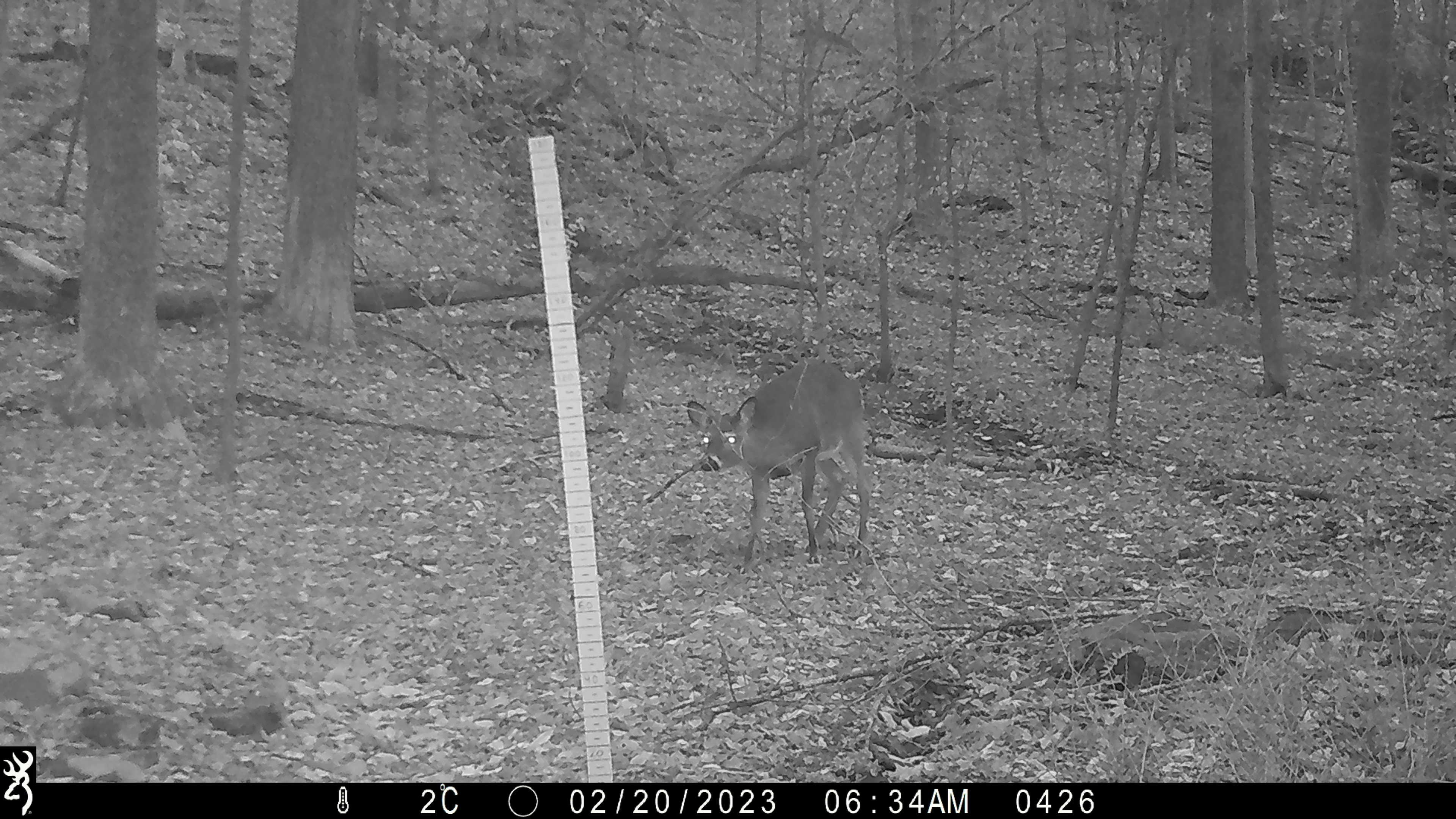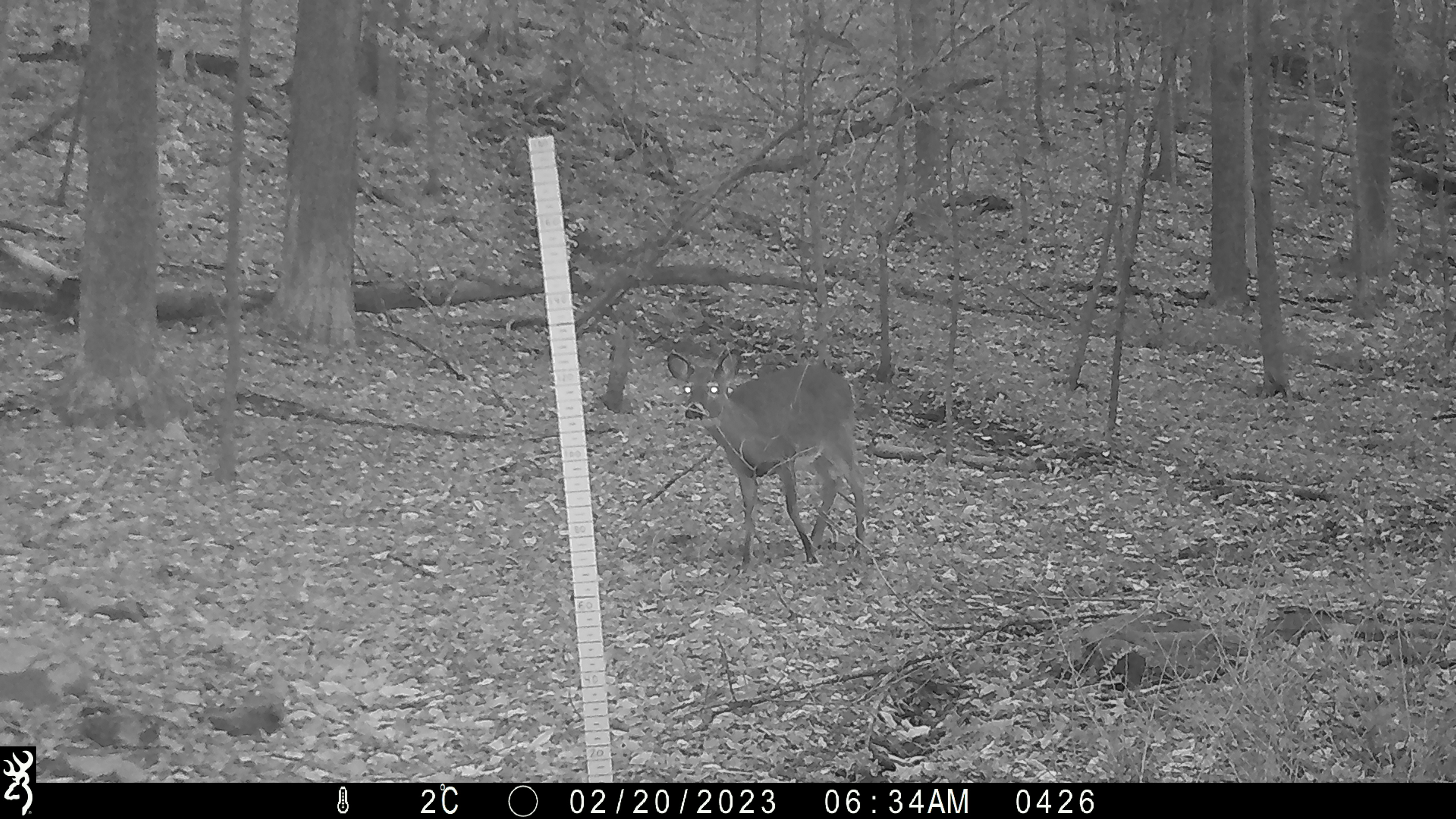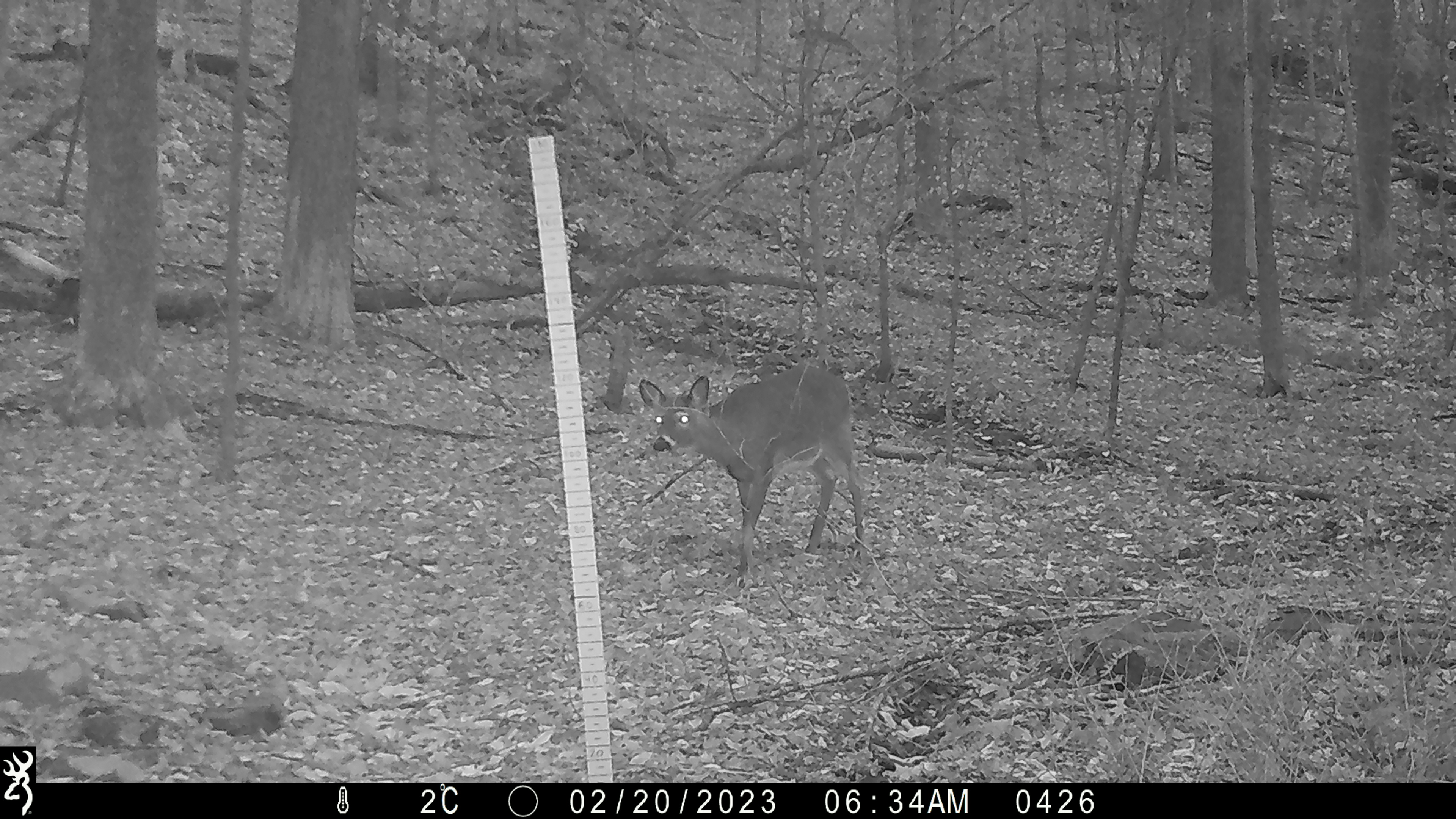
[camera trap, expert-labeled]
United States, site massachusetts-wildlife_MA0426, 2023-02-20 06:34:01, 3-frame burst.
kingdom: Animalia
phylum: Chordata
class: Mammalia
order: Artiodactyla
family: Cervidae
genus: Odocoileus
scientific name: Odocoileus virginianus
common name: white-tailed deer